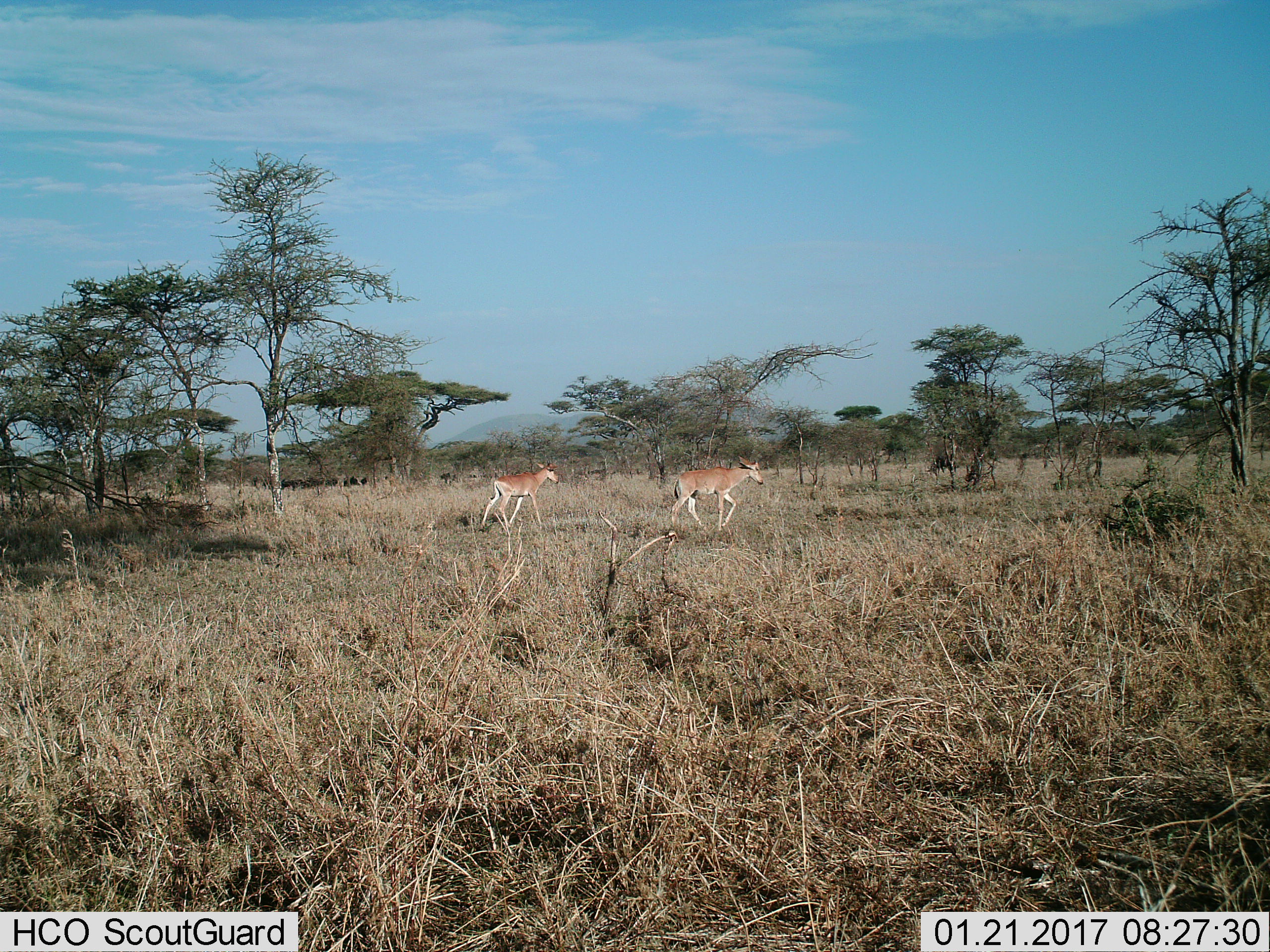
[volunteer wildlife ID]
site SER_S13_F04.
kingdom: Animalia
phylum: Chordata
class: Mammalia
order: Artiodactyla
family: Bovidae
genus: Nanger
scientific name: Nanger granti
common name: grant's gazelle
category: gazellegrants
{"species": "gazellegrants (grant's gazelle) (Nanger granti)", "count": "2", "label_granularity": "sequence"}